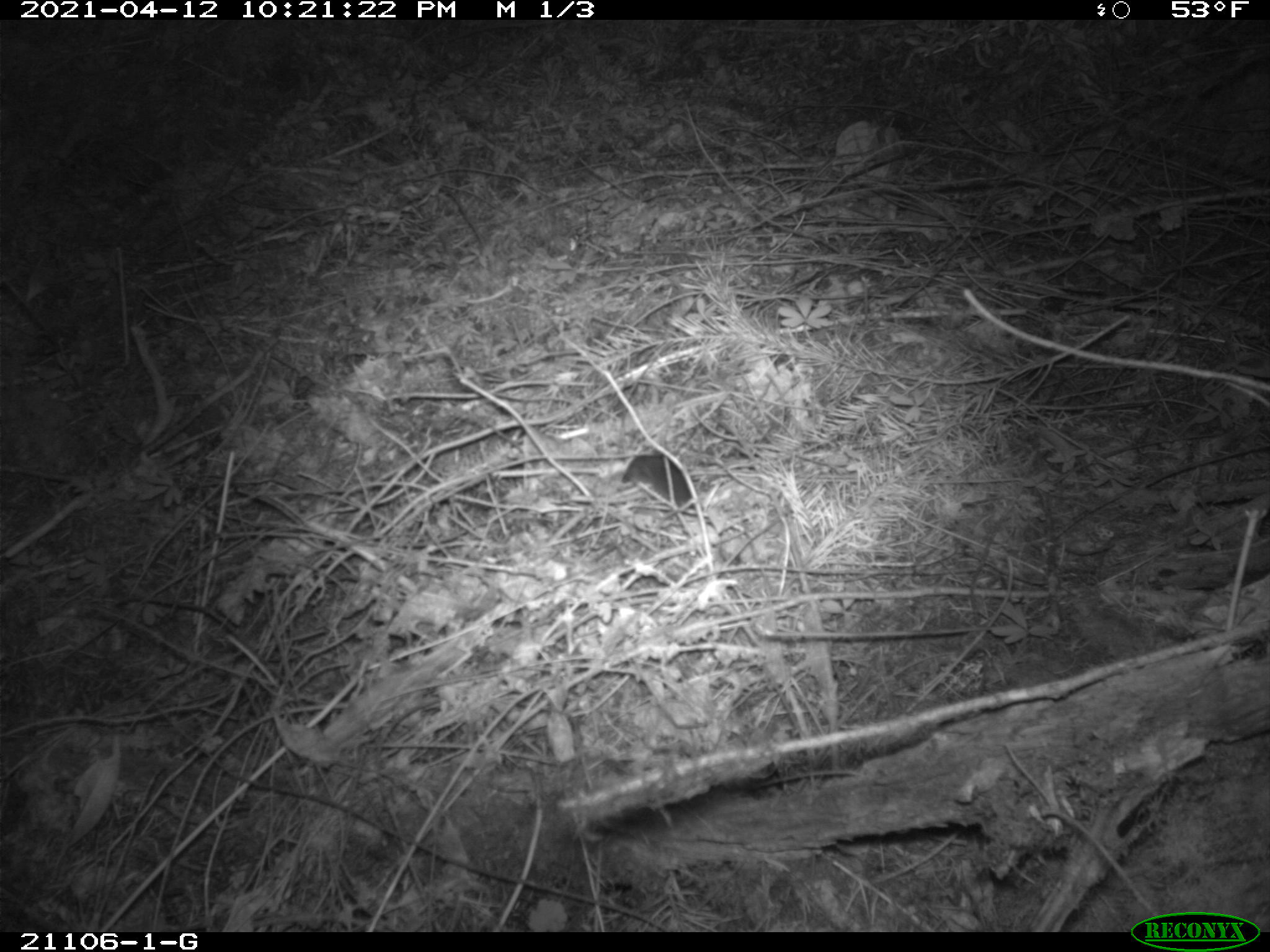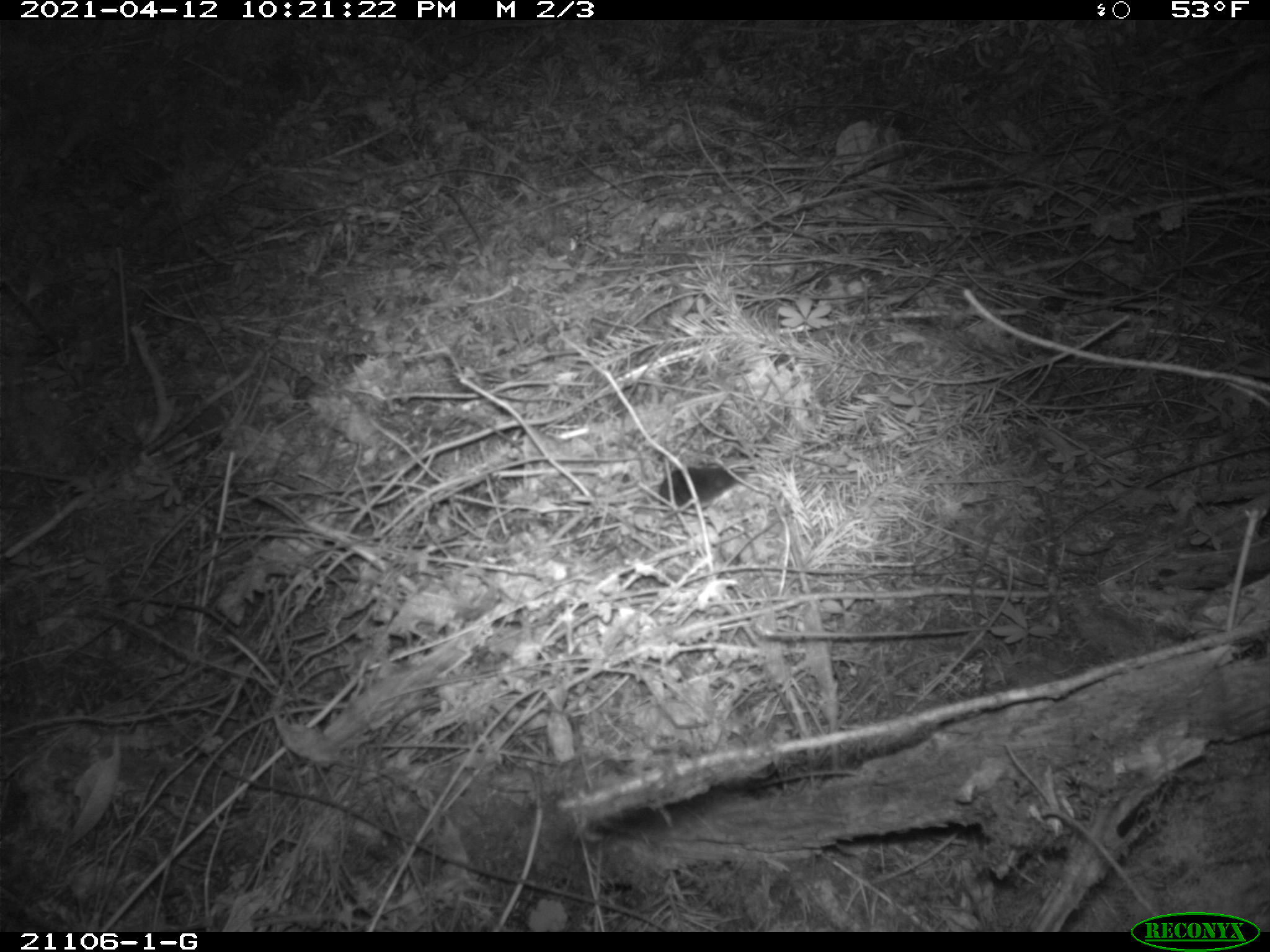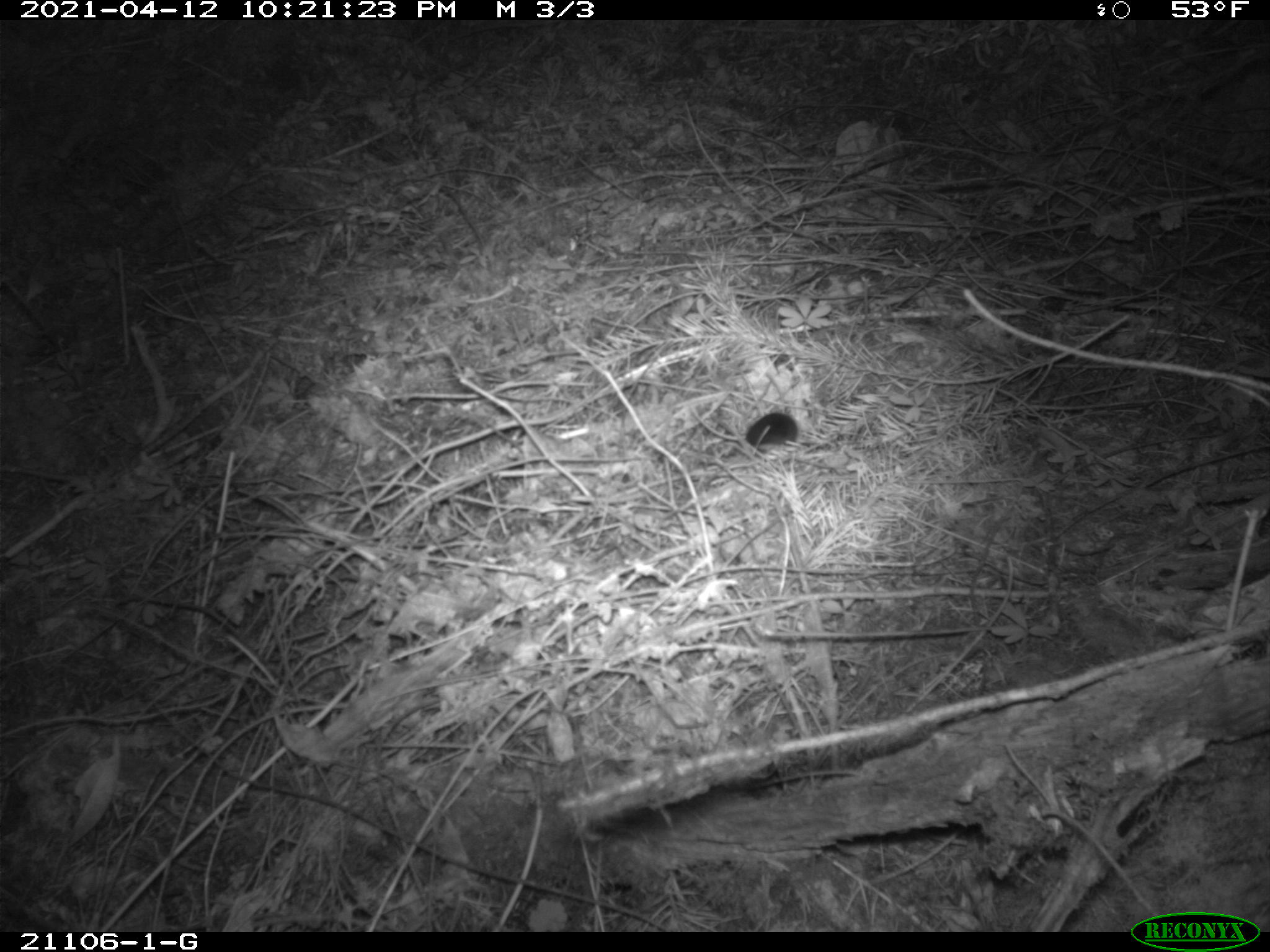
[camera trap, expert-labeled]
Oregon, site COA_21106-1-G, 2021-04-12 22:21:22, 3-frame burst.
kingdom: Animalia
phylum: Chordata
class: Mammalia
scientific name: Mammalia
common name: small mammal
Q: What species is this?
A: Small mammal (Mammalia).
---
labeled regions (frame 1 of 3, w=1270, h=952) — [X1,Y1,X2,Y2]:
small mammal: [567,421,745,529]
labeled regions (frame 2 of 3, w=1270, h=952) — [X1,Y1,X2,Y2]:
small mammal: [601,427,785,563]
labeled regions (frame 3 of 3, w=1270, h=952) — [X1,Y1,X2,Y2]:
small mammal: [663,377,837,478]